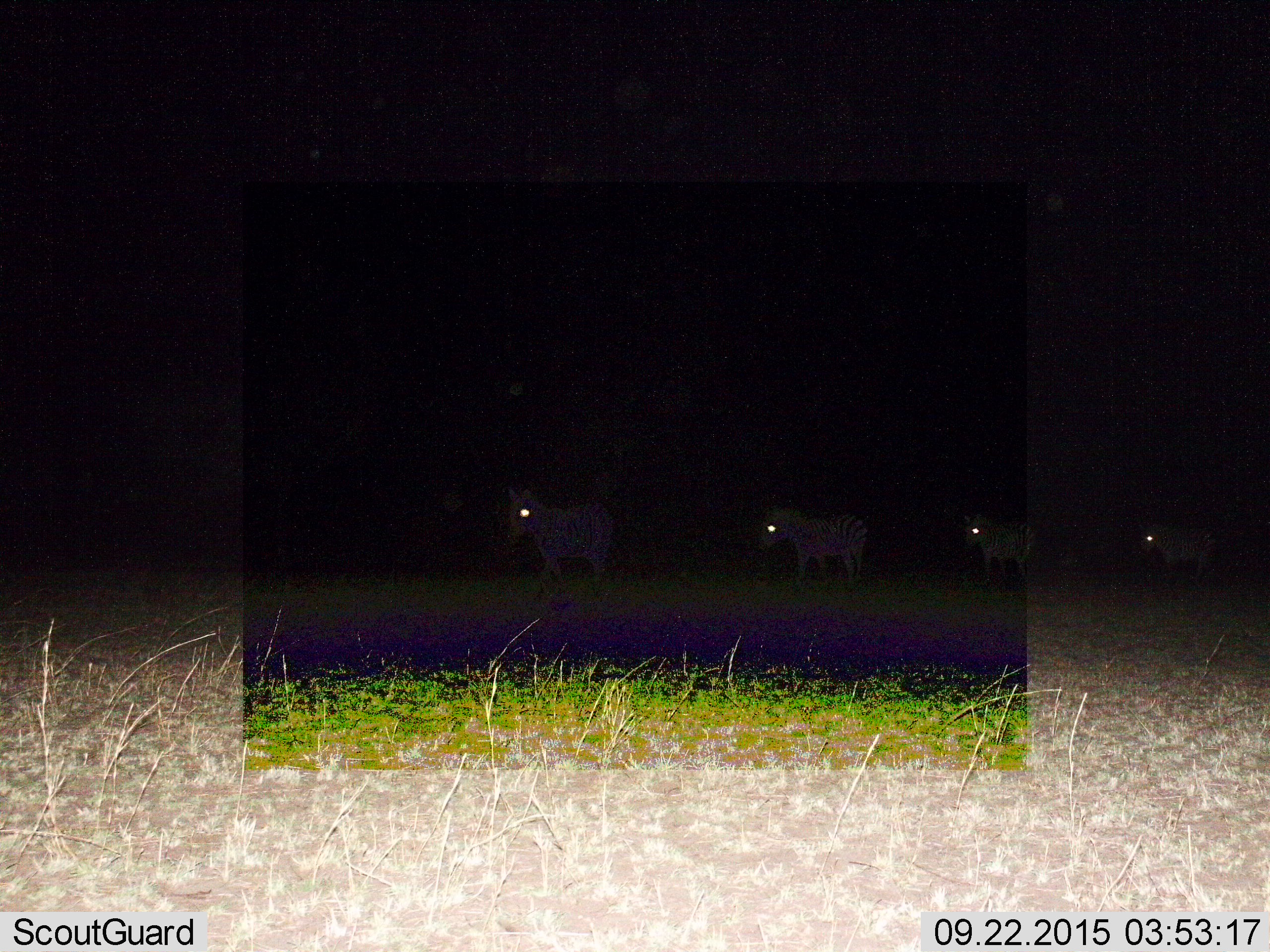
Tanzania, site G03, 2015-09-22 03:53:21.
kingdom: Animalia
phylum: Chordata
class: Mammalia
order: Perissodactyla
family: Equidae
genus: Equus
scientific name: Equus quagga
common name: plains zebra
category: zebra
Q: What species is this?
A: Zebra (plains zebra) (Equus quagga).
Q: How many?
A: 4.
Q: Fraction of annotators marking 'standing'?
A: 17%.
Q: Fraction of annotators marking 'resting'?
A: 0%.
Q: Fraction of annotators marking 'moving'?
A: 94%.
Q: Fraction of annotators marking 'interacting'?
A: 0%.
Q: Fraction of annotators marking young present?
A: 6%.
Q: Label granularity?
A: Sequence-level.